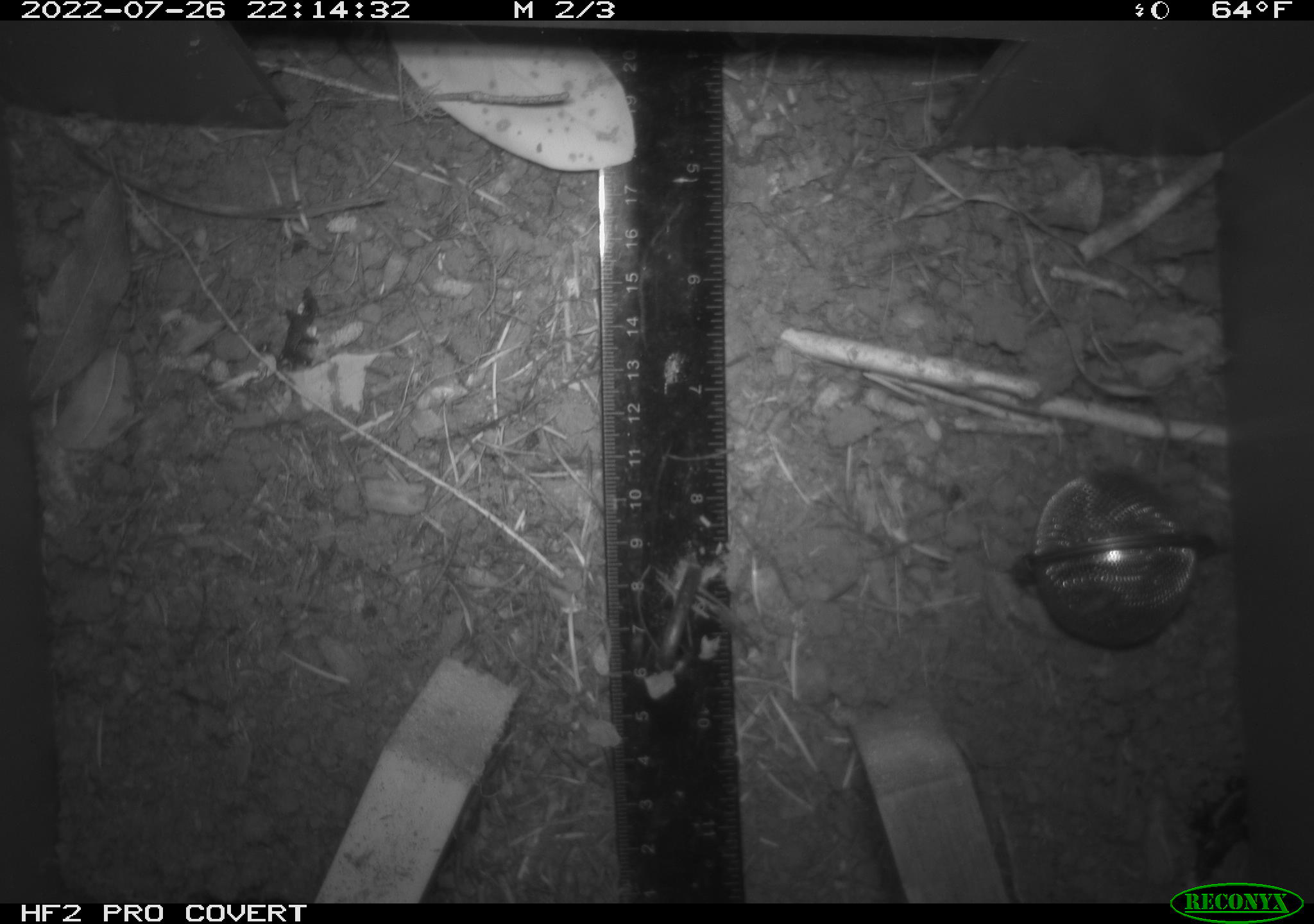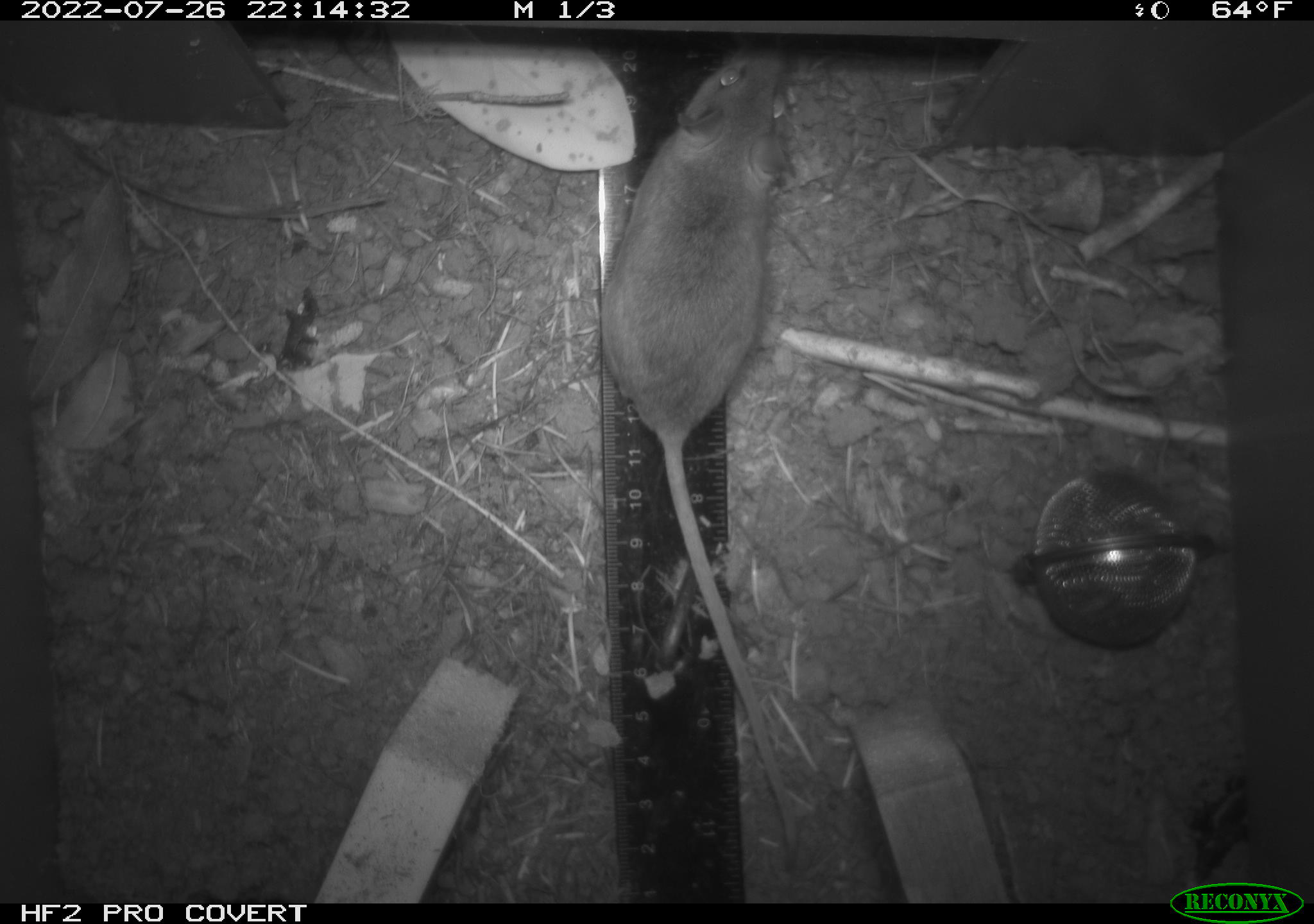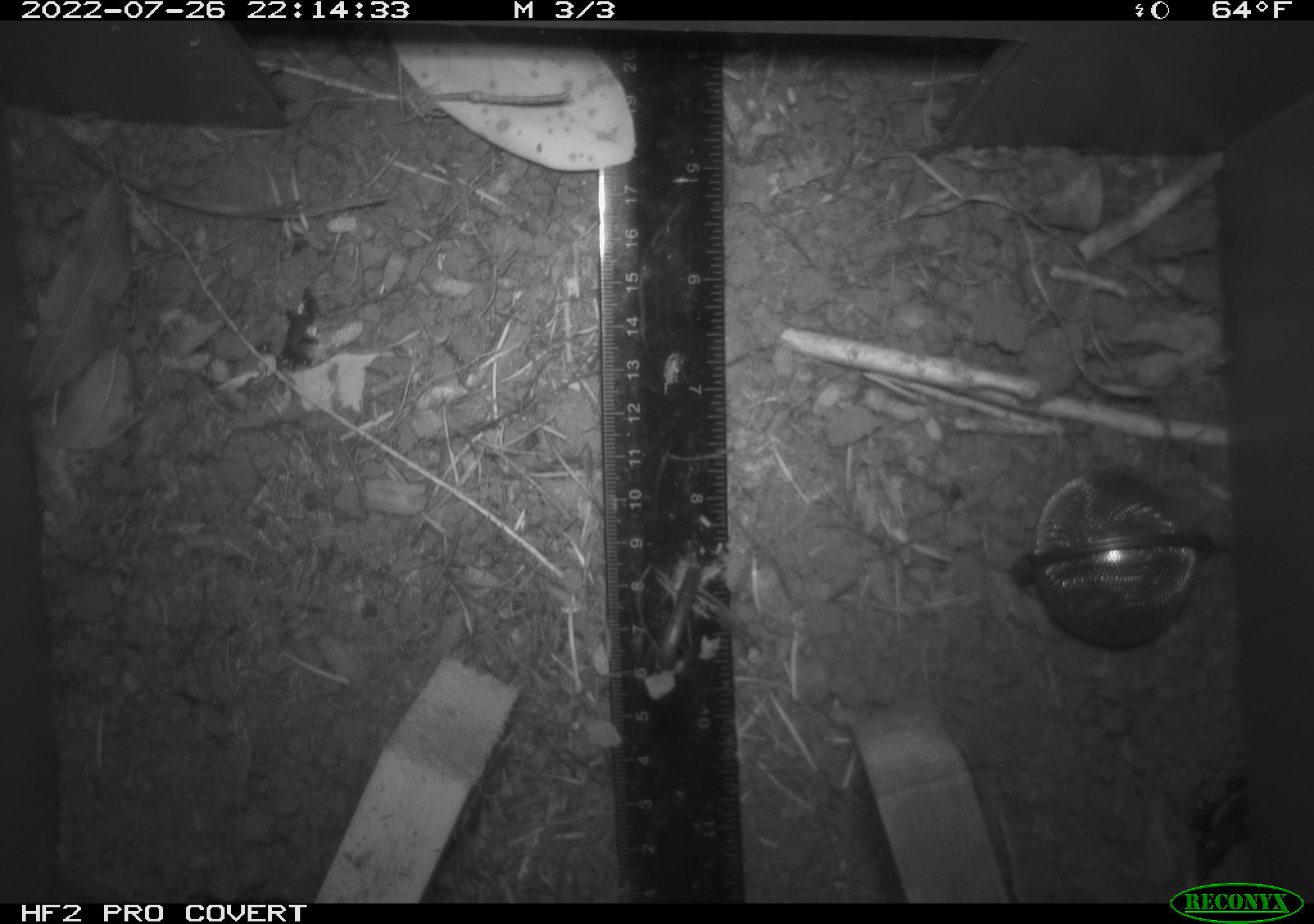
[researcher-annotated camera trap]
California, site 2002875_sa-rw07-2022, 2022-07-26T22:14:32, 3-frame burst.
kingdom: Animalia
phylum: Chordata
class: Mammalia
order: Rodentia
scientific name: Rodentia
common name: mouse species